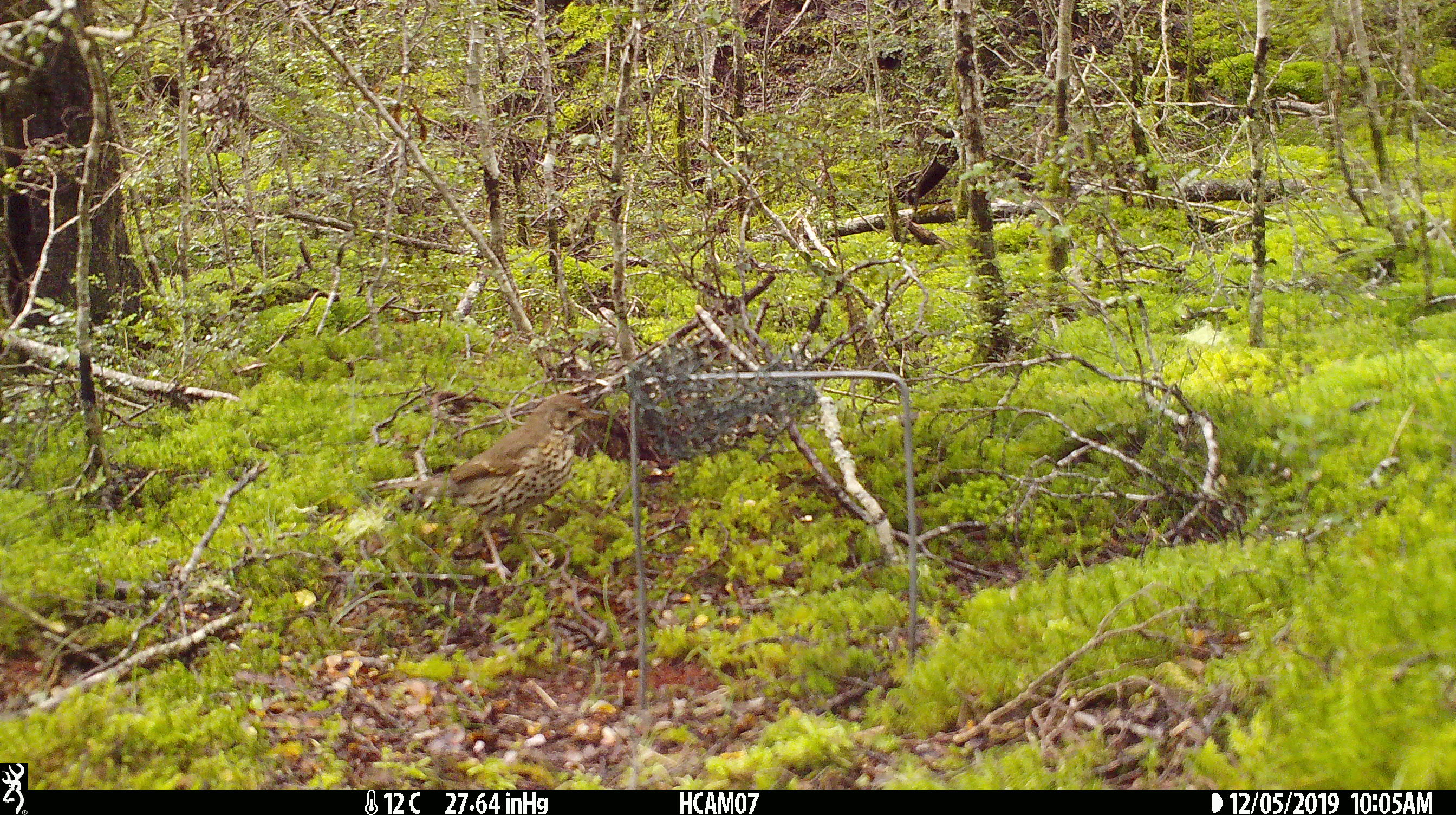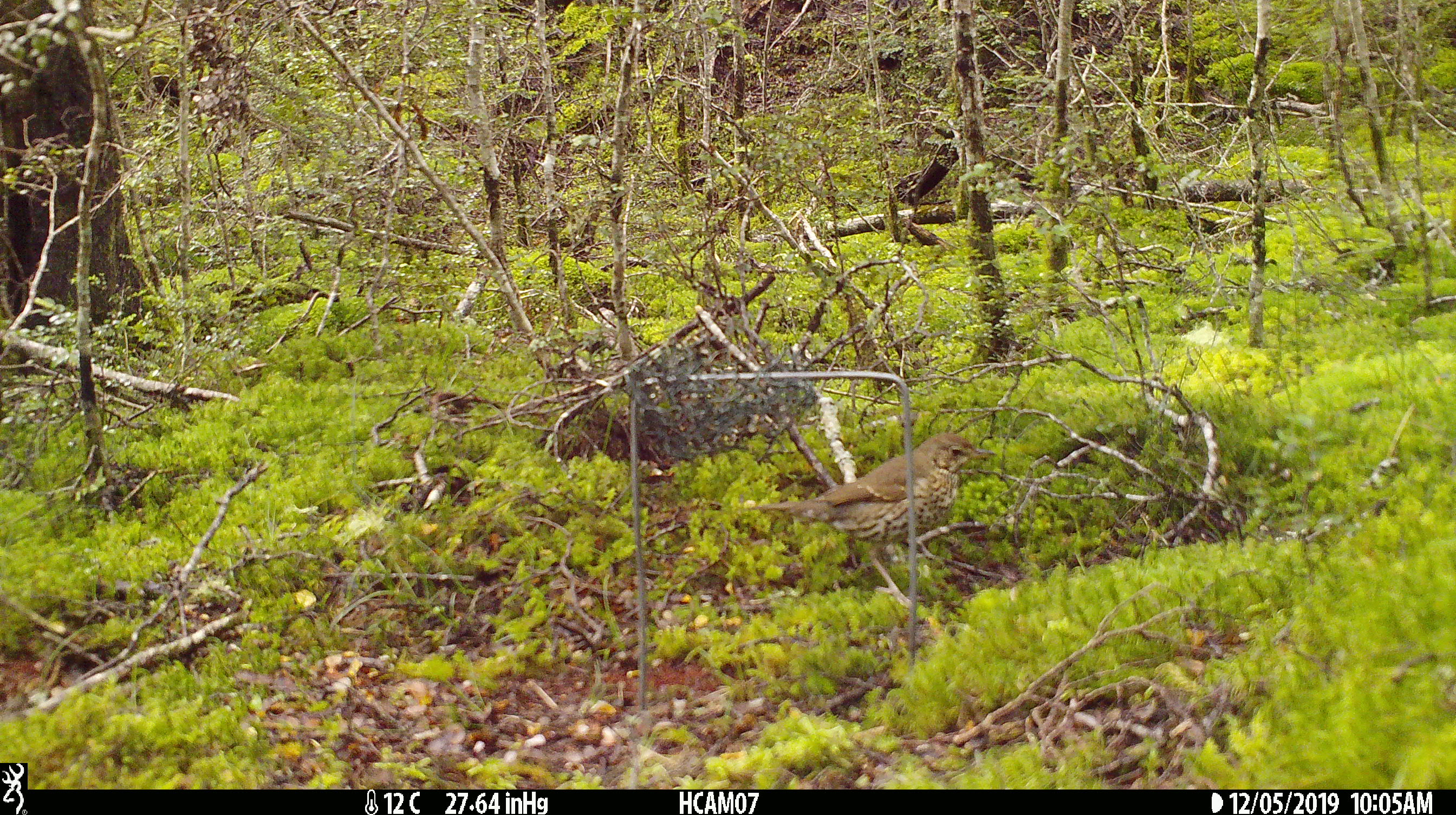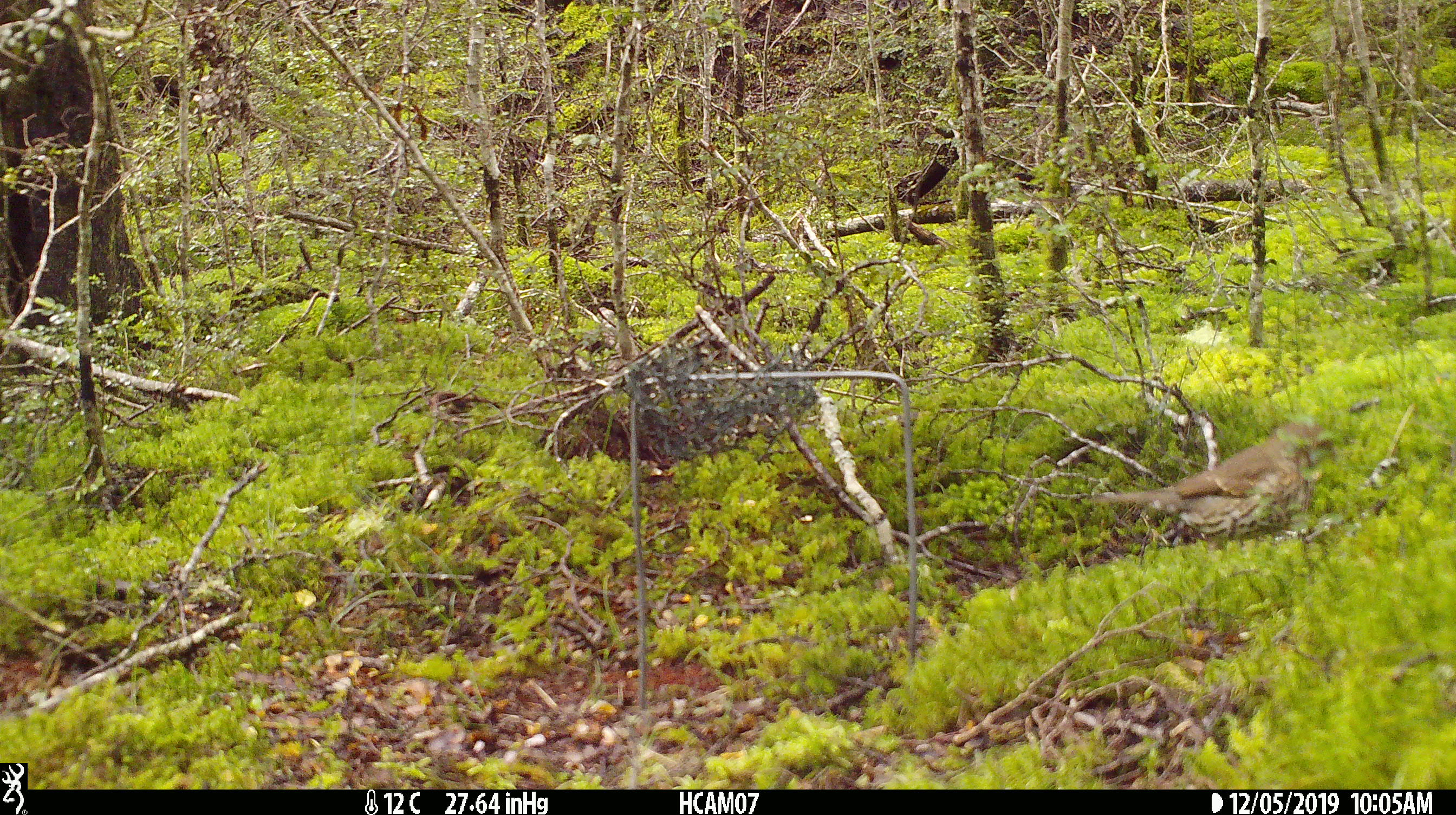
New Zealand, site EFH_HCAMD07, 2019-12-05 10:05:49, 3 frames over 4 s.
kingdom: Animalia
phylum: Chordata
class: Aves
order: Passeriformes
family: Turdidae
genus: Turdus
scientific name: Turdus philomelos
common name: song thrush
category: thrush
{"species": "thrush (song thrush) (Turdus philomelos)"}